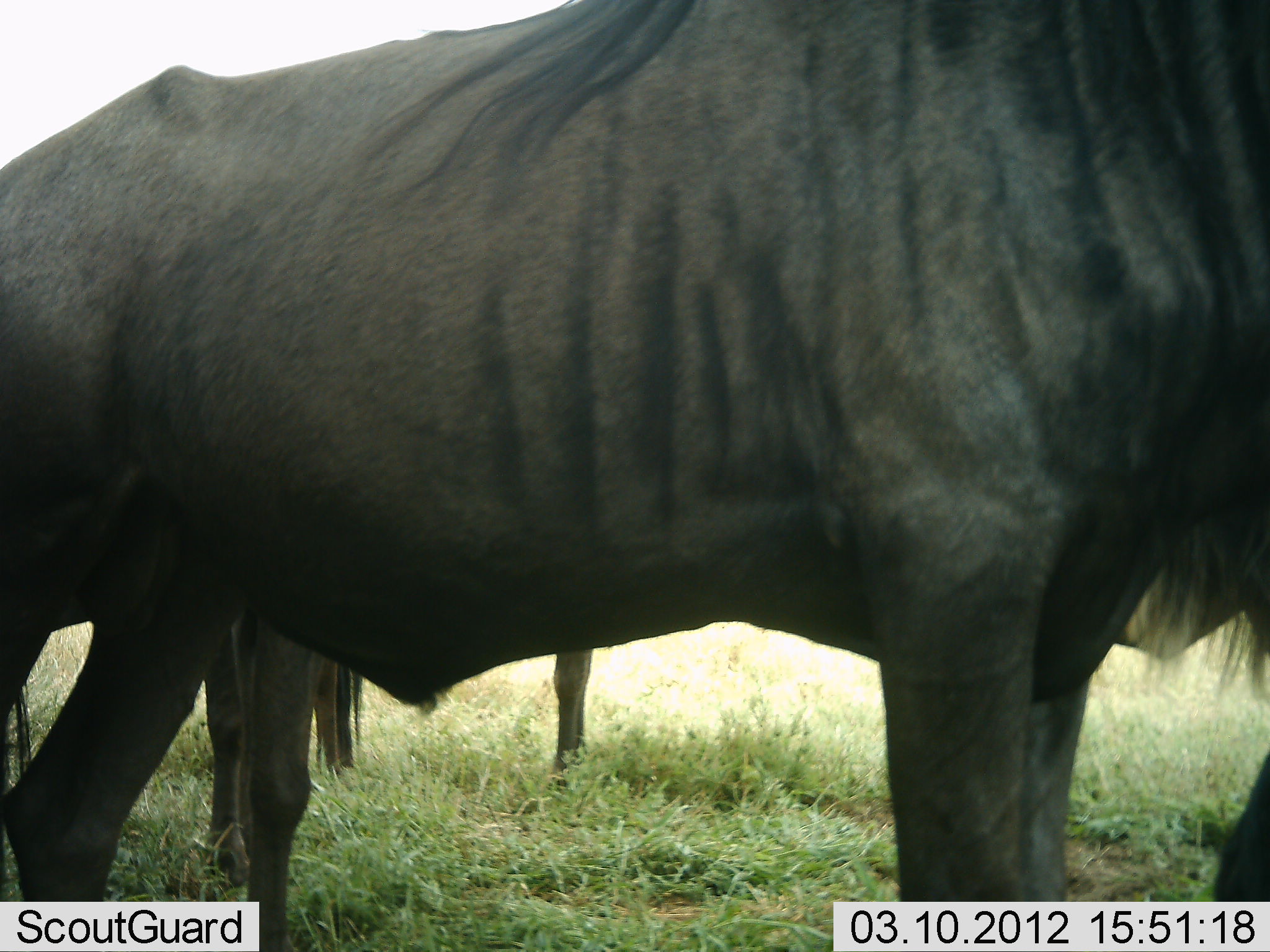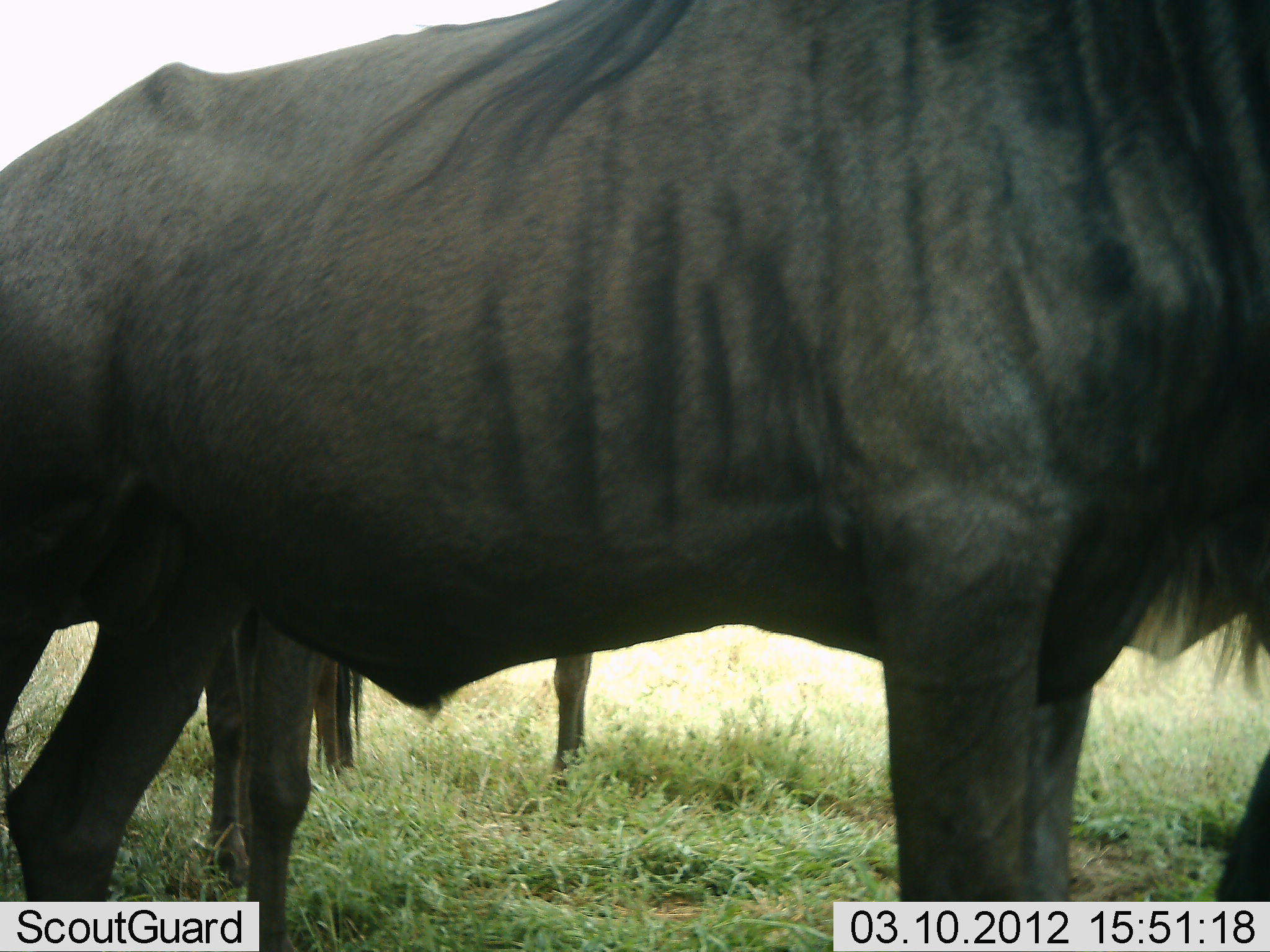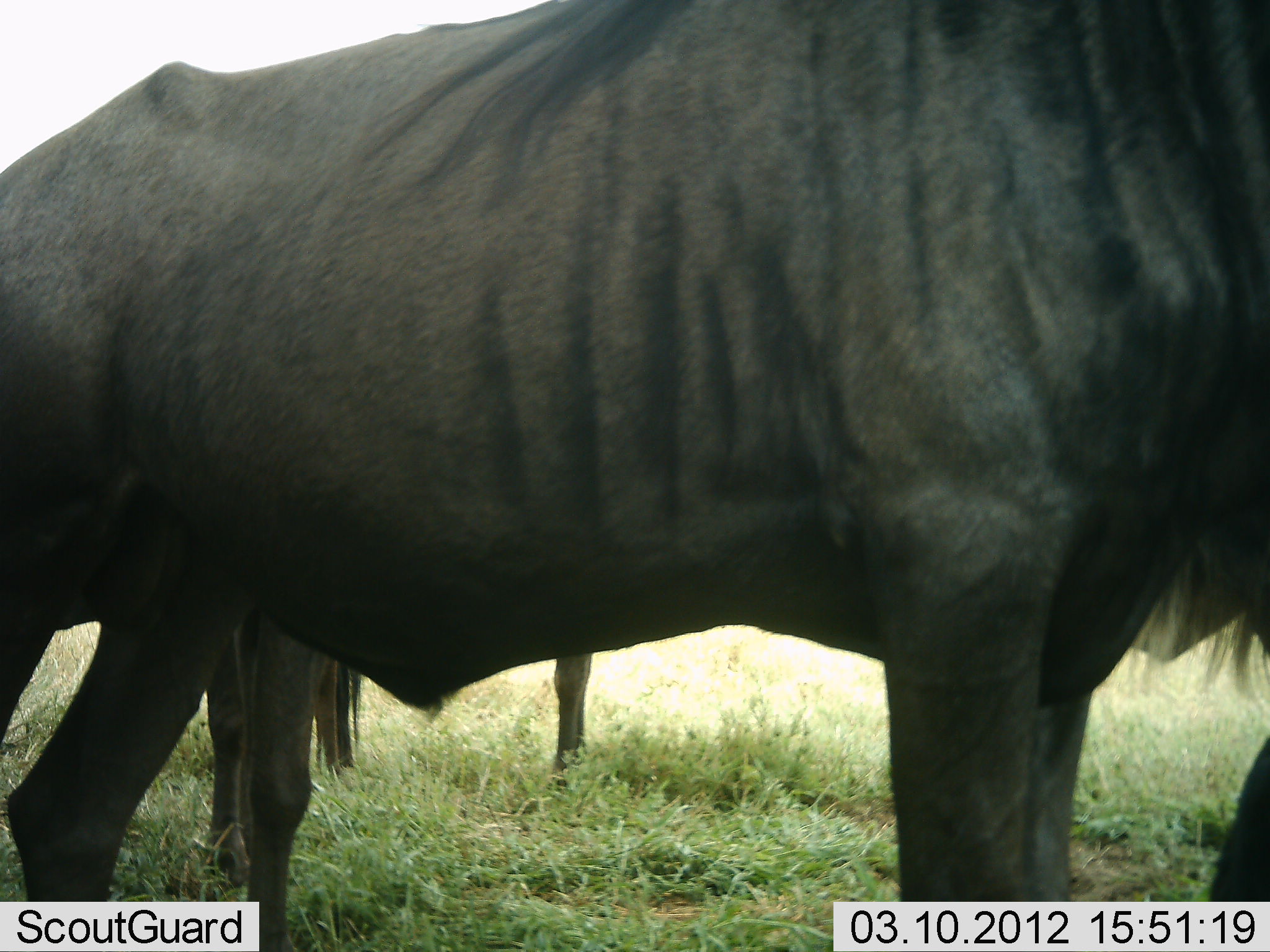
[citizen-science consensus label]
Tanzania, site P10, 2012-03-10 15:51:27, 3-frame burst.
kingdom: Animalia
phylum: Chordata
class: Mammalia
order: Artiodactyla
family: Bovidae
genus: Connochaetes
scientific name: Connochaetes taurinus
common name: blue wildebeest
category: wildebeest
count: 3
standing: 89%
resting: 6%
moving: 0%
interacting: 0%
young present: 6%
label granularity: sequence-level